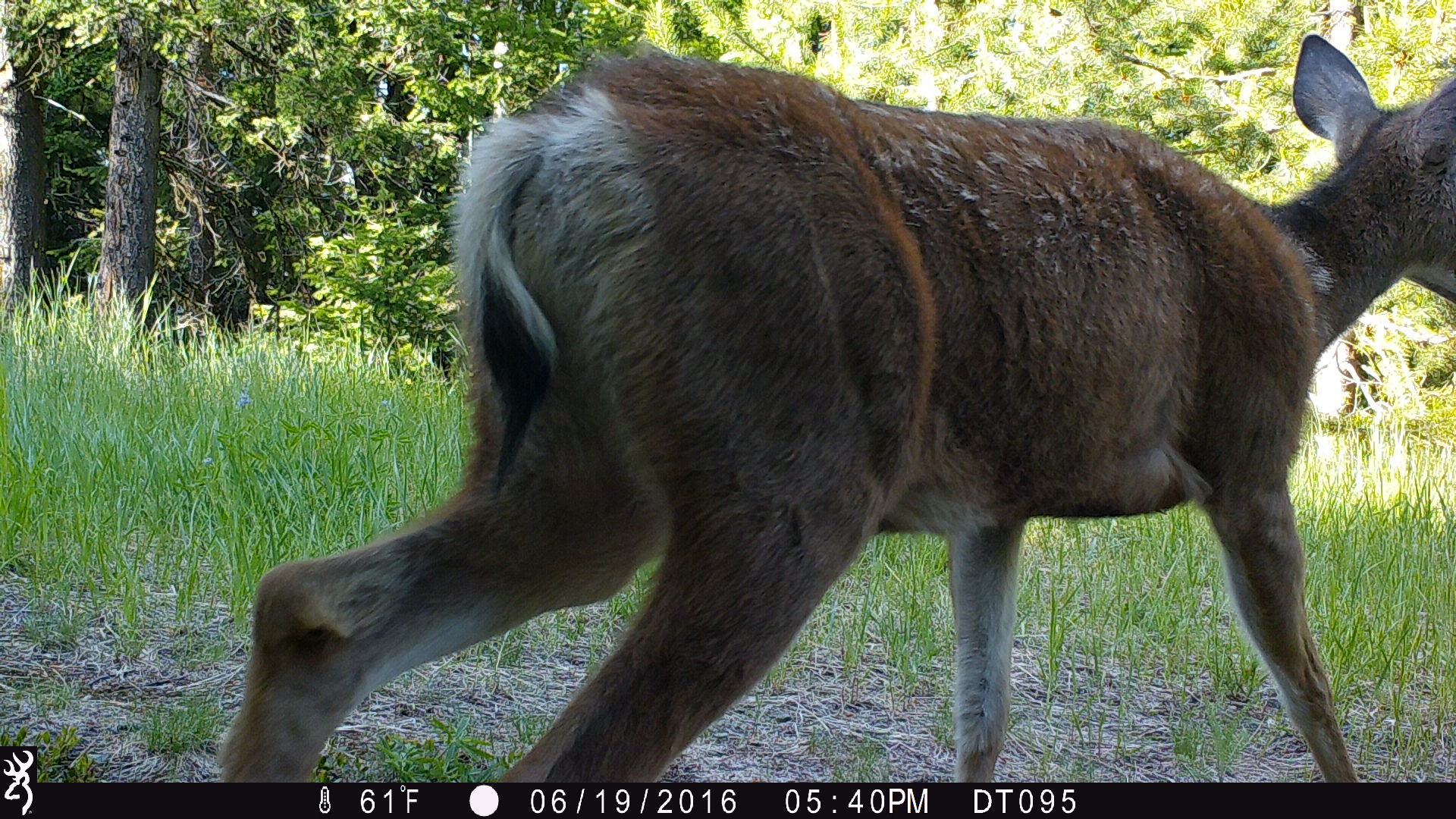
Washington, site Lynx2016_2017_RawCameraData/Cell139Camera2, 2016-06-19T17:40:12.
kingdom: Animalia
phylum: Chordata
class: Mammalia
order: Artiodactyla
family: Cervidae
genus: Odocoileus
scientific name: Odocoileus hemionus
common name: mule deer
Odocoileus hemionus (mule deer). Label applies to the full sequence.